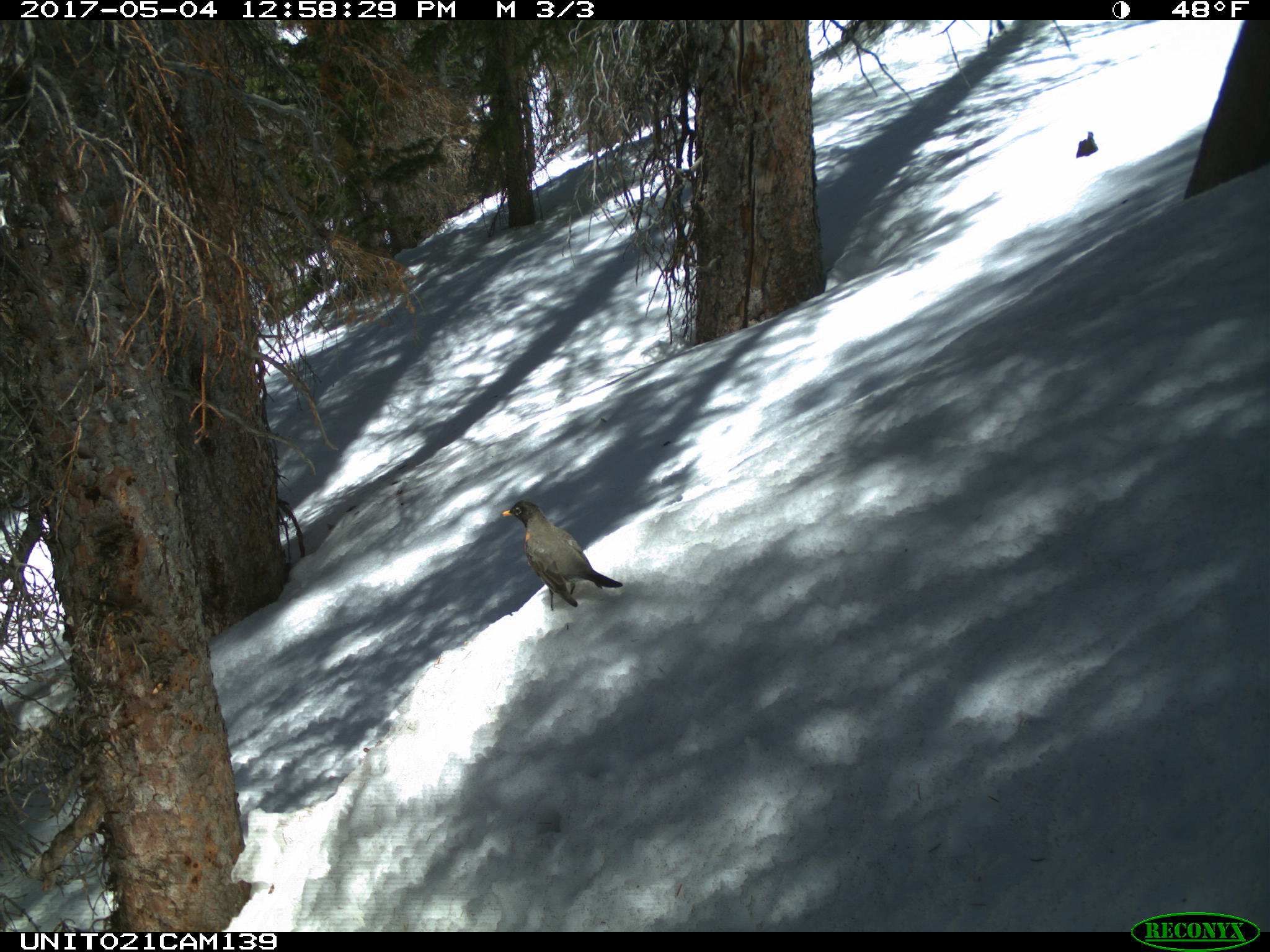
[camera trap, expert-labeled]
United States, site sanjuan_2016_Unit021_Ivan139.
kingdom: Animalia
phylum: Chordata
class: Aves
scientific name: Aves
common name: birds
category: unidentified bird